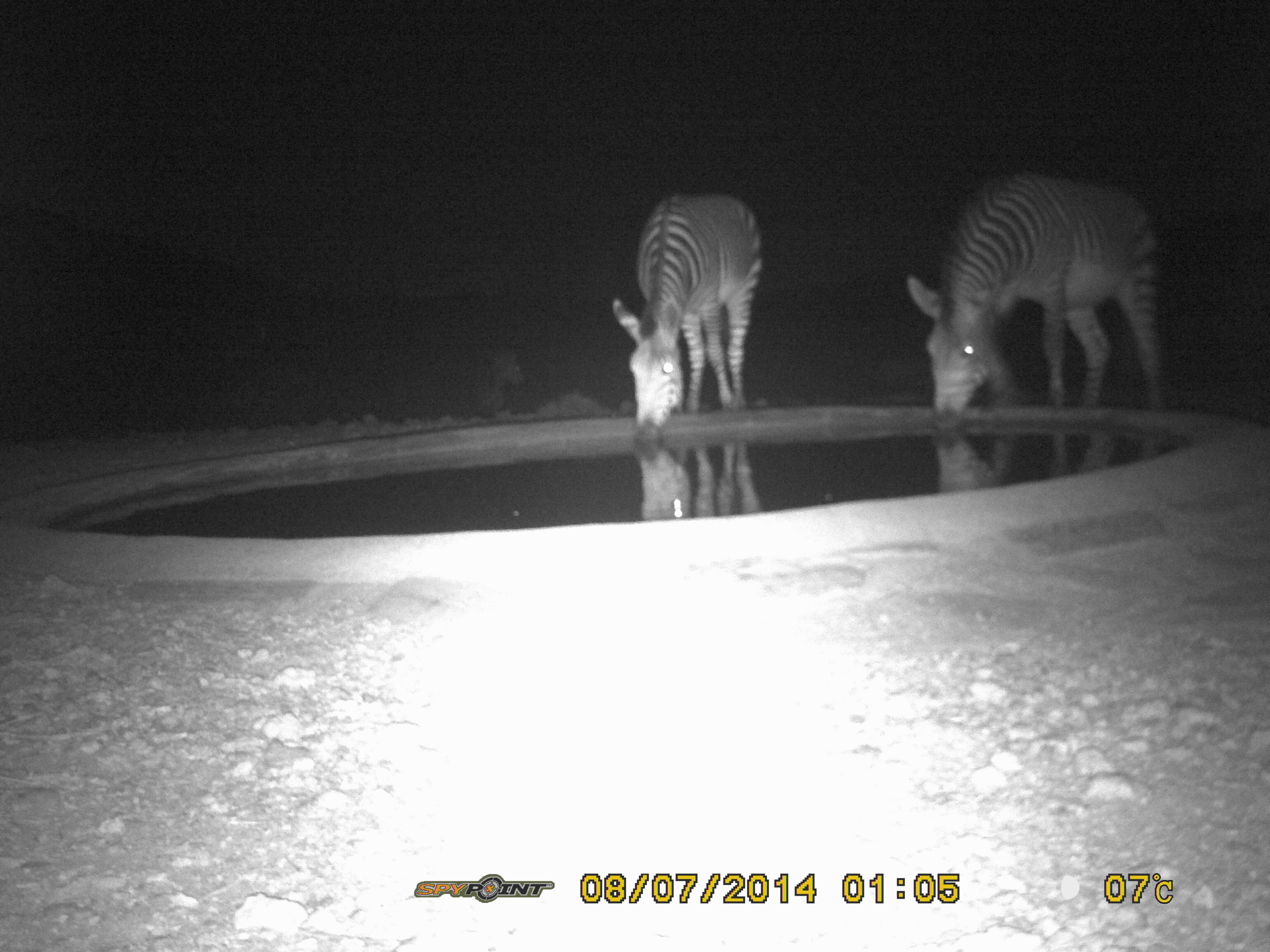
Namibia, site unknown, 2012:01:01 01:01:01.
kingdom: Animalia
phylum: Chordata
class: Mammalia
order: Perissodactyla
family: Equidae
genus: Equus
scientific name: Equus zebra hartmannae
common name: hartmann's mountain zebra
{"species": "Equus zebra hartmannae (hartmann's mountain zebra)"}